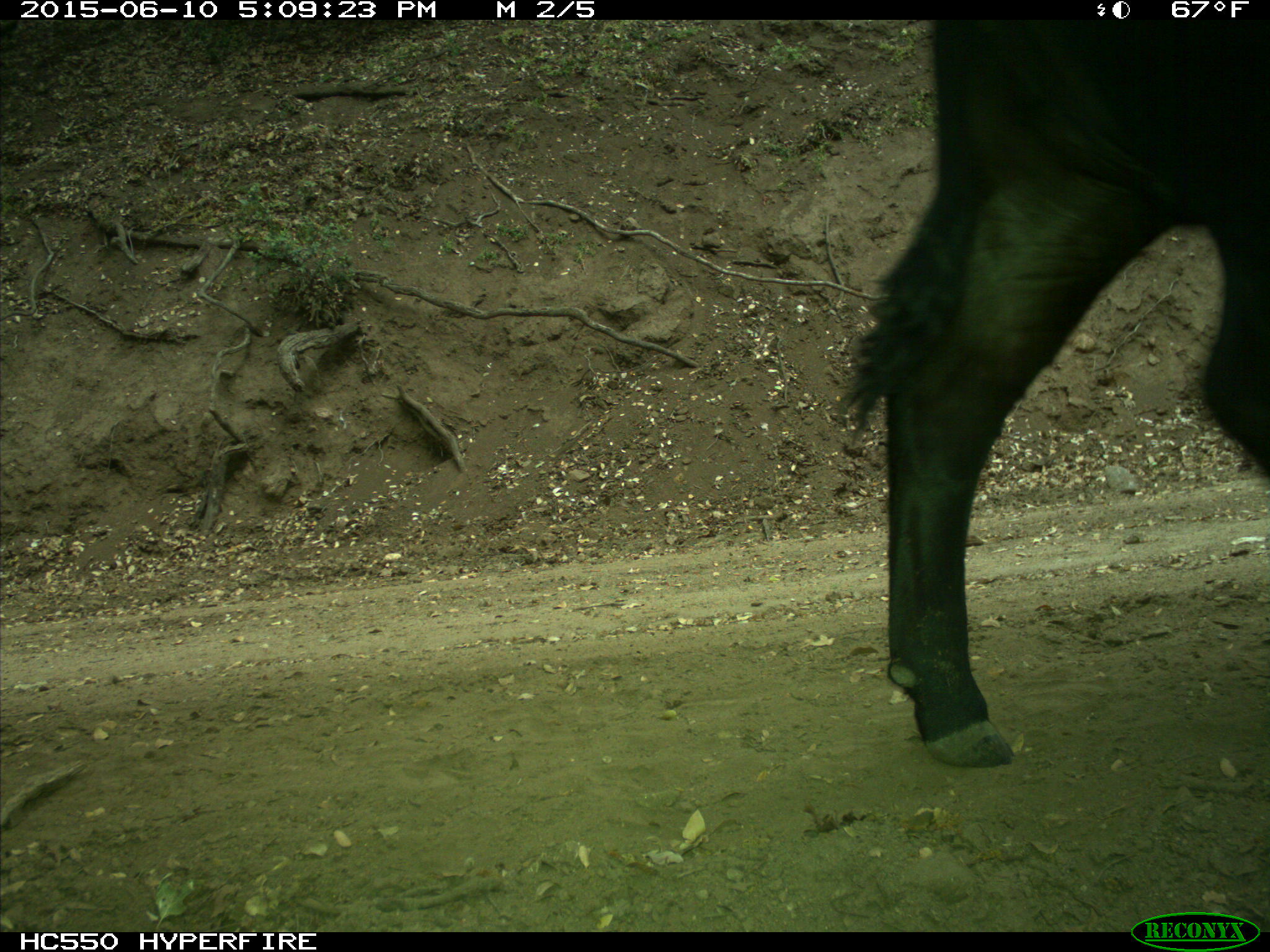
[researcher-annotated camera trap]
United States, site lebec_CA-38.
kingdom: Animalia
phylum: Chordata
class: Mammalia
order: Artiodactyla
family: Bovidae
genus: Bos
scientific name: Bos taurus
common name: domestic cow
Bos taurus (domestic cow).